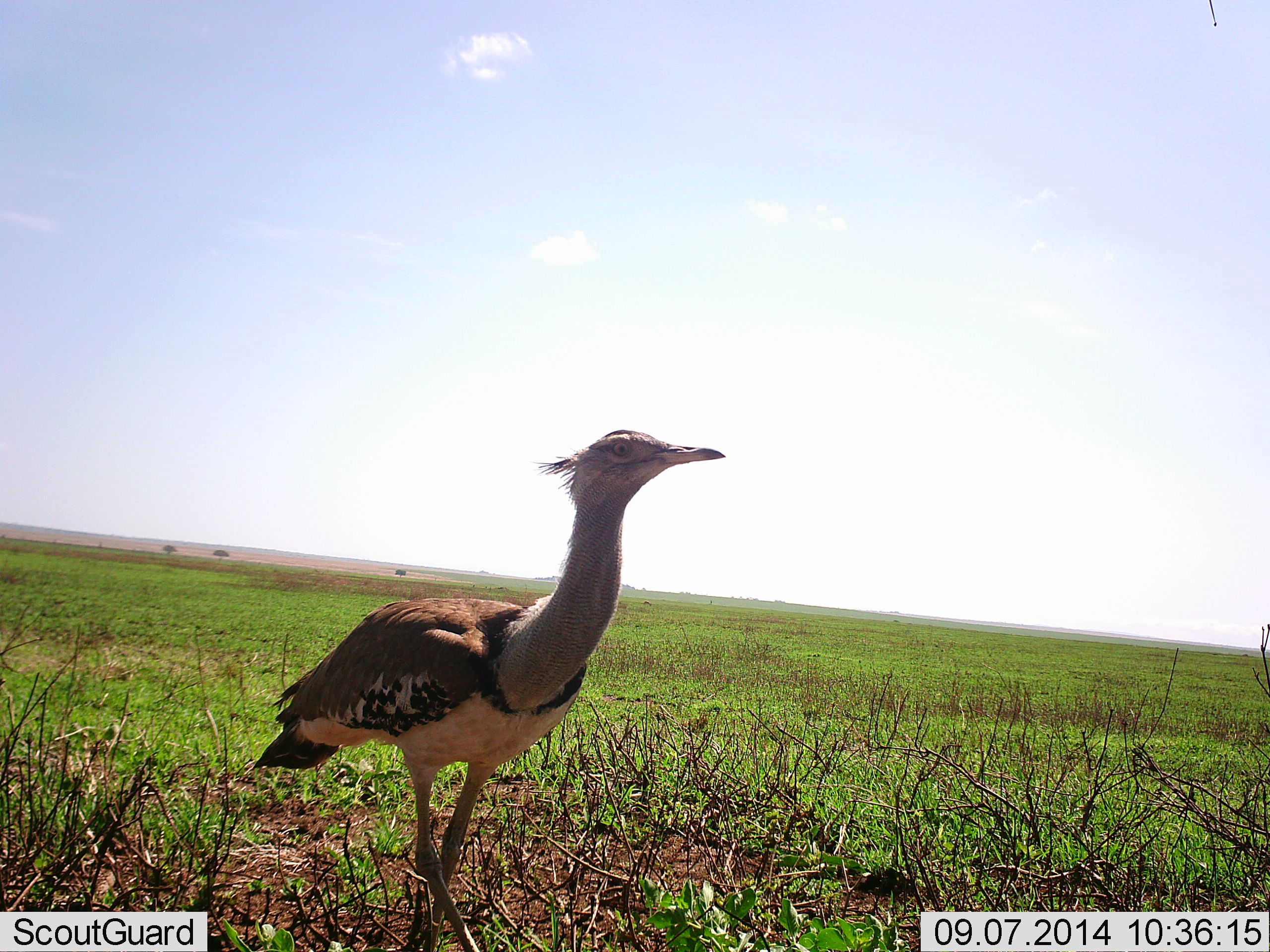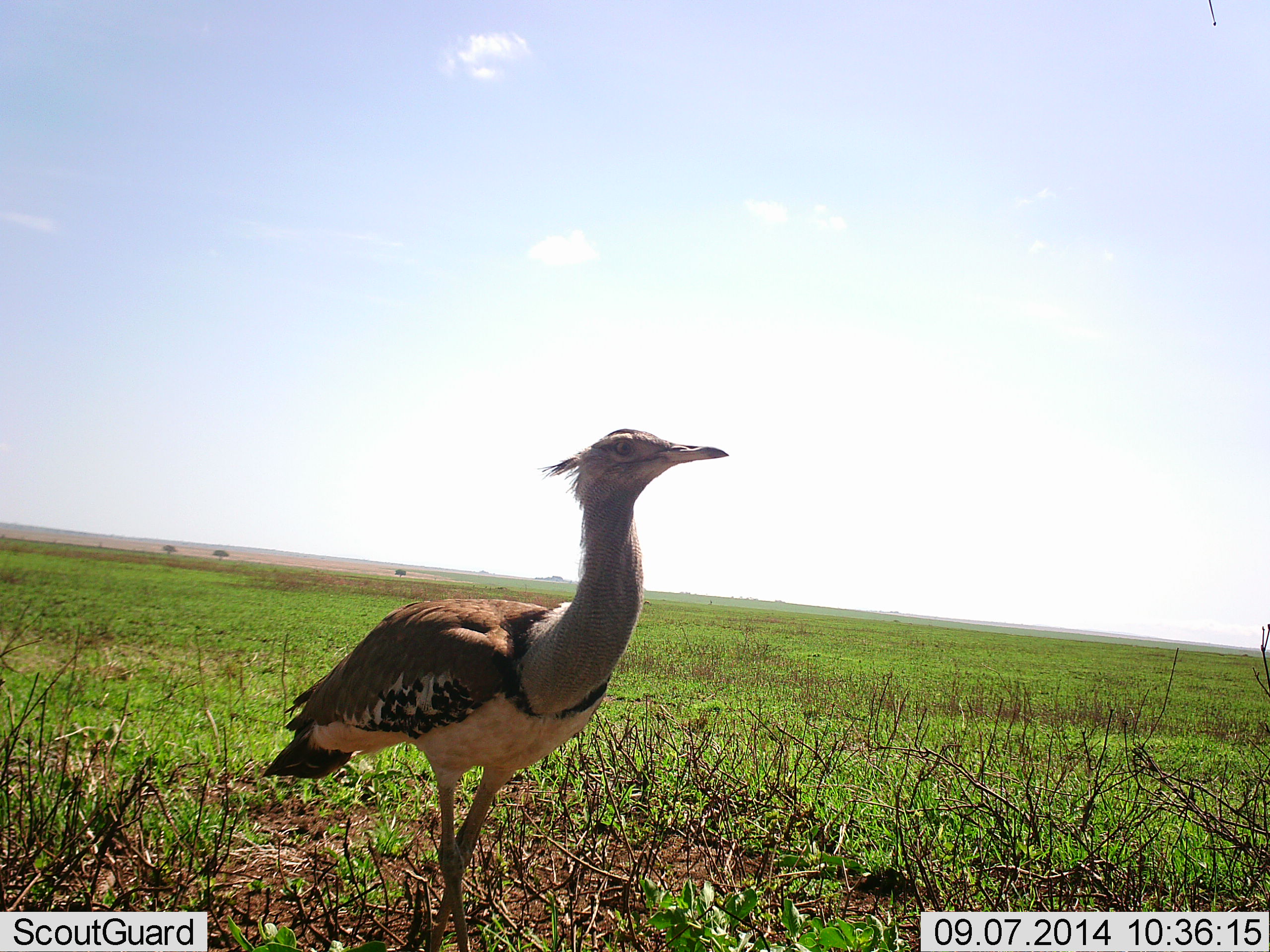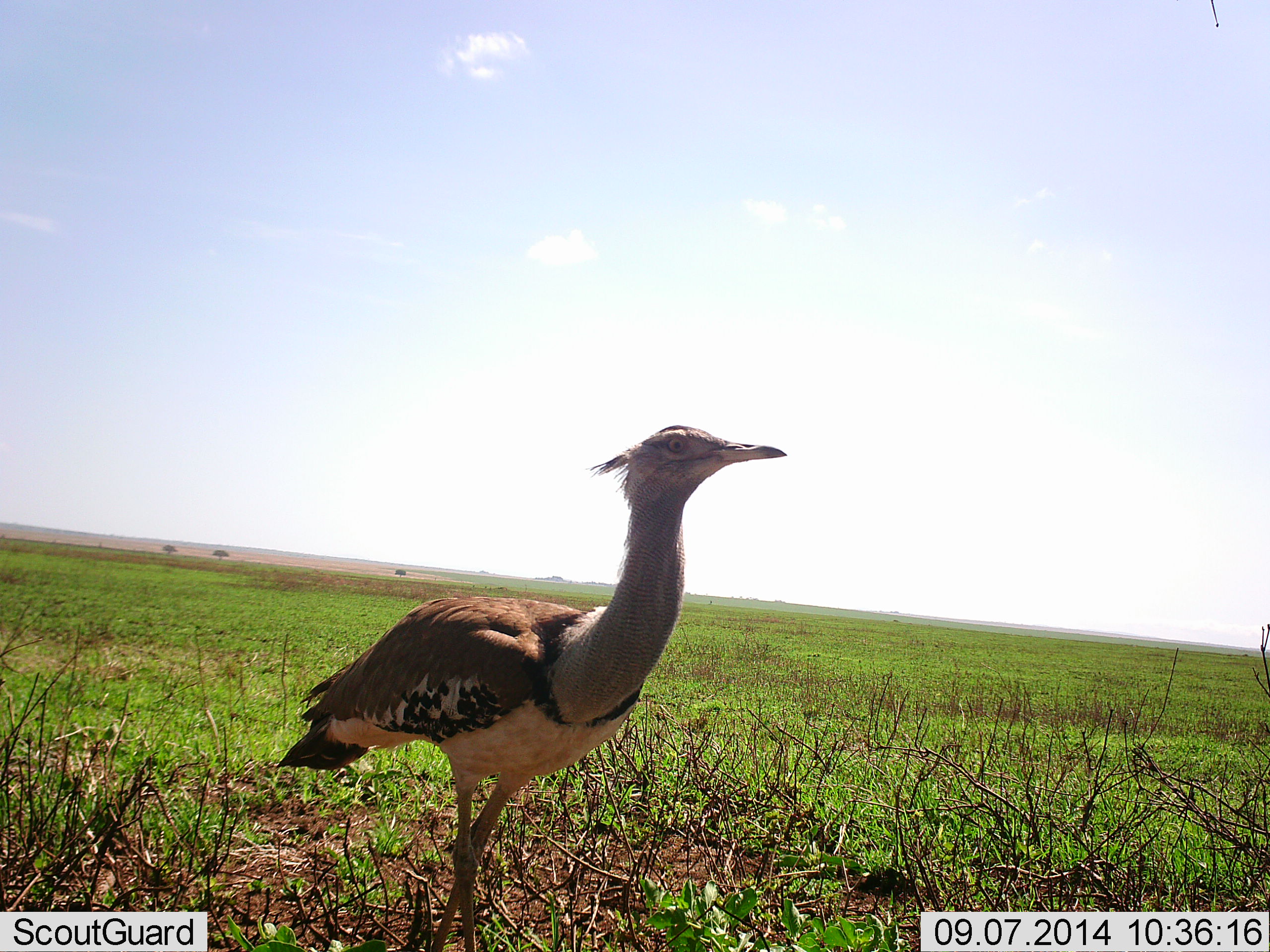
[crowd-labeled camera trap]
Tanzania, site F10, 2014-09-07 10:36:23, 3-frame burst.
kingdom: Animalia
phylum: Chordata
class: Aves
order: Otidiformes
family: Otididae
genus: Ardeotis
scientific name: Ardeotis kori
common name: kori bustard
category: koribustard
Koribustard (kori bustard) (Ardeotis kori), count 1. Behavior (volunteer vote fractions): standing 50%, resting 0%, moving 60%, interacting 0%. Young present (vote fraction): 0%. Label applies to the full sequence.